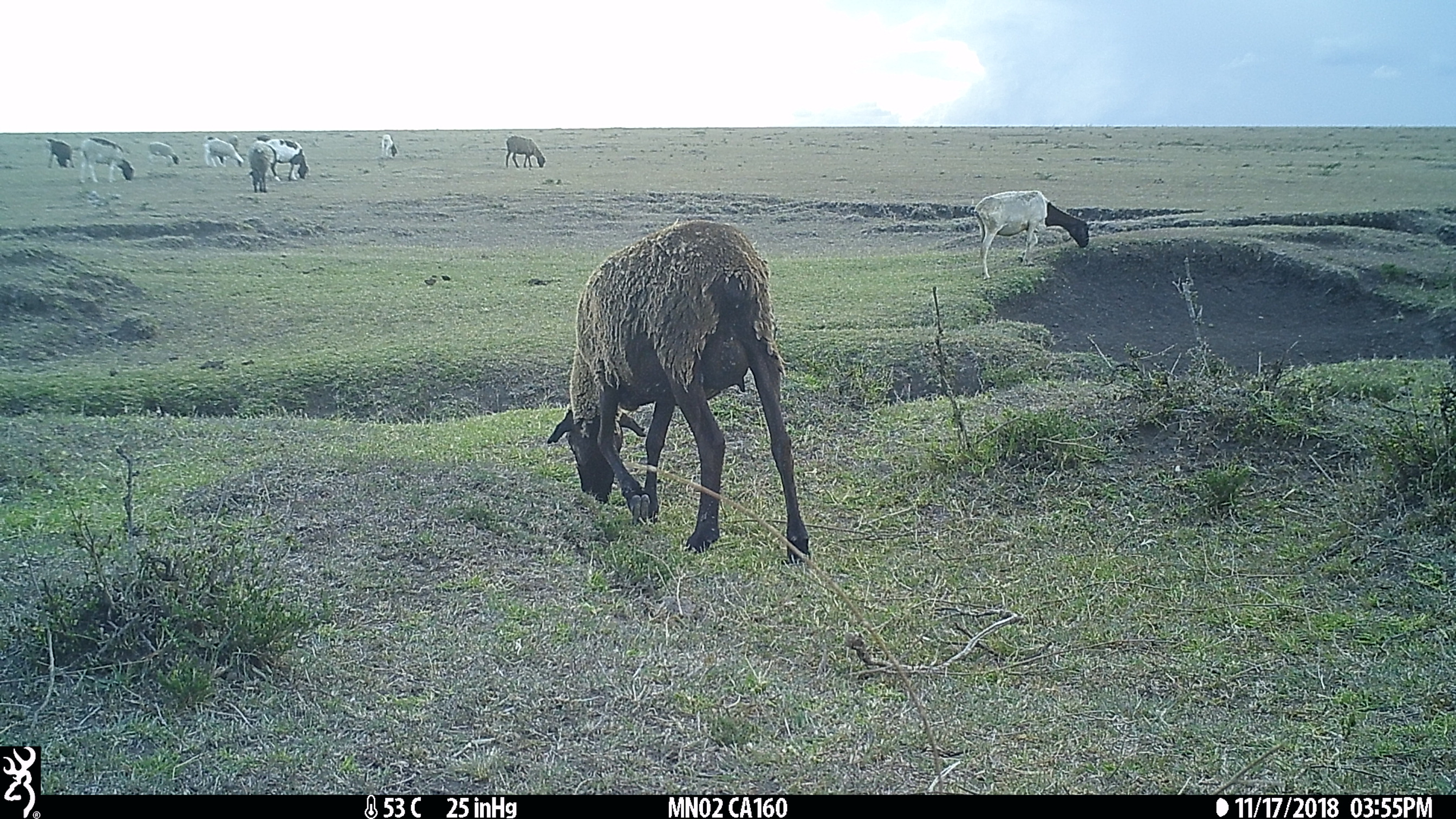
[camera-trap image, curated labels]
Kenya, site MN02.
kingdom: Animalia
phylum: Chordata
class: Mammalia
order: Artiodactyla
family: Bovidae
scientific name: Bovidae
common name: sheep or goat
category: shoat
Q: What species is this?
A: Shoat (sheep or goat) (Bovidae).